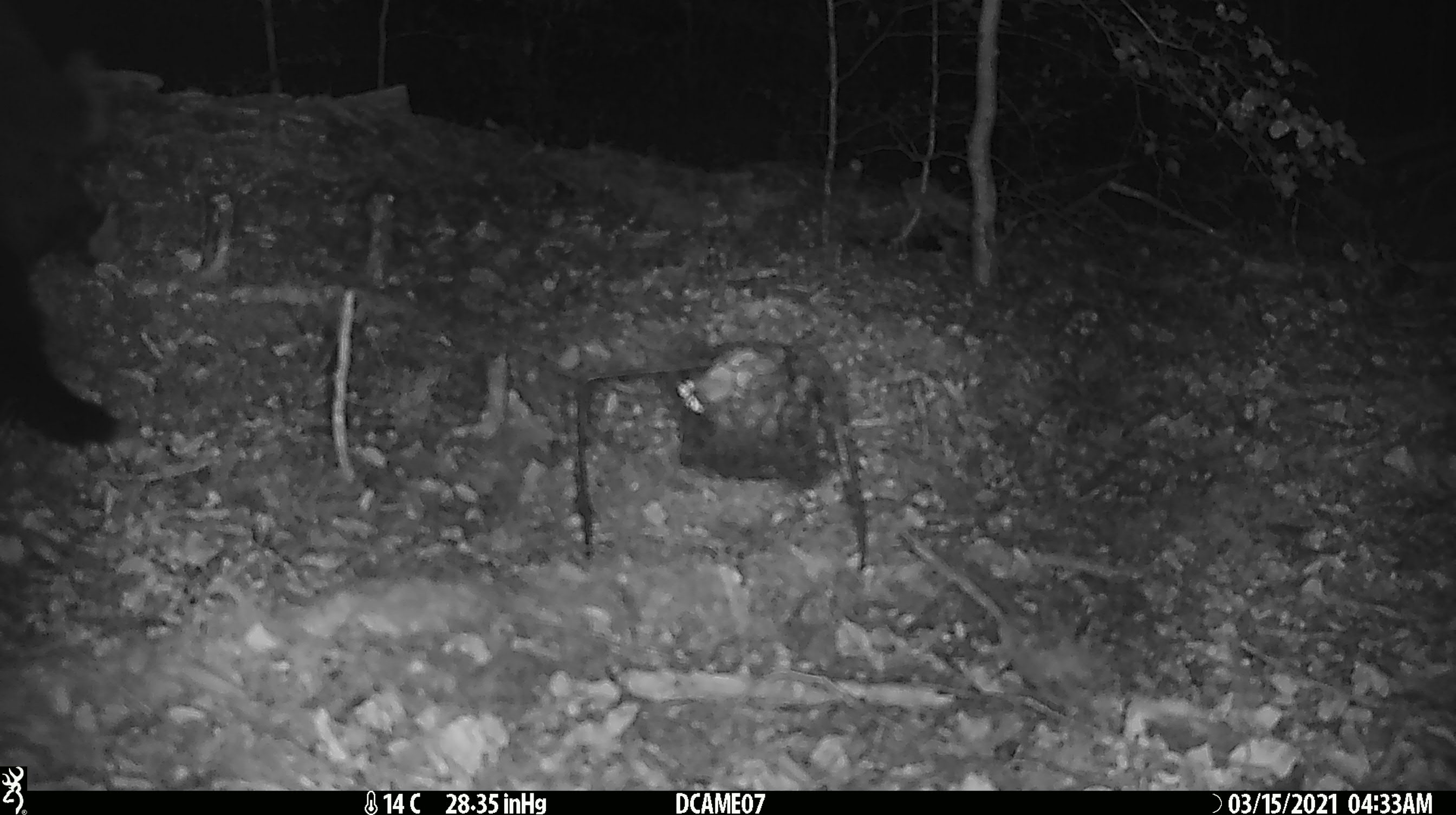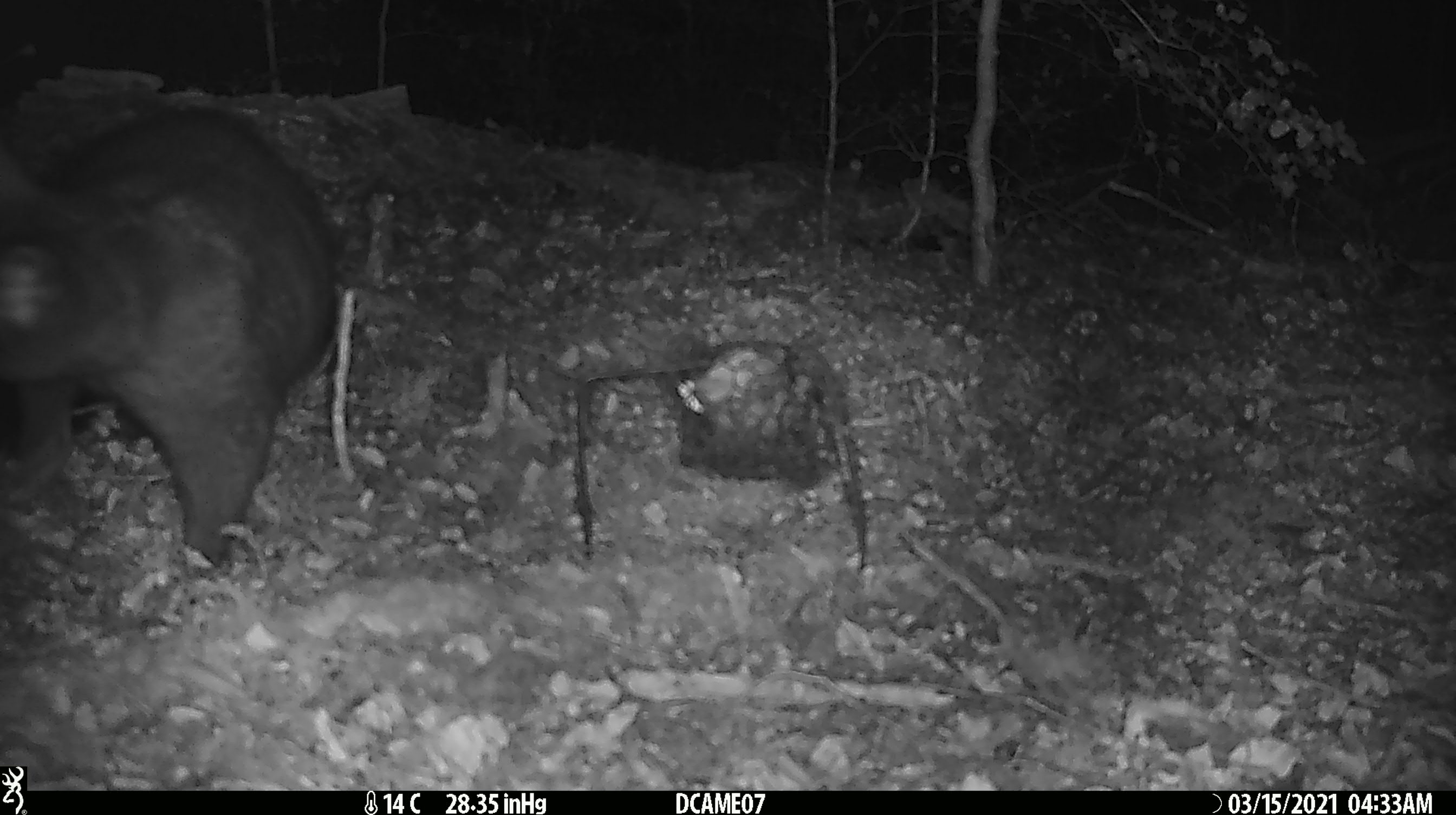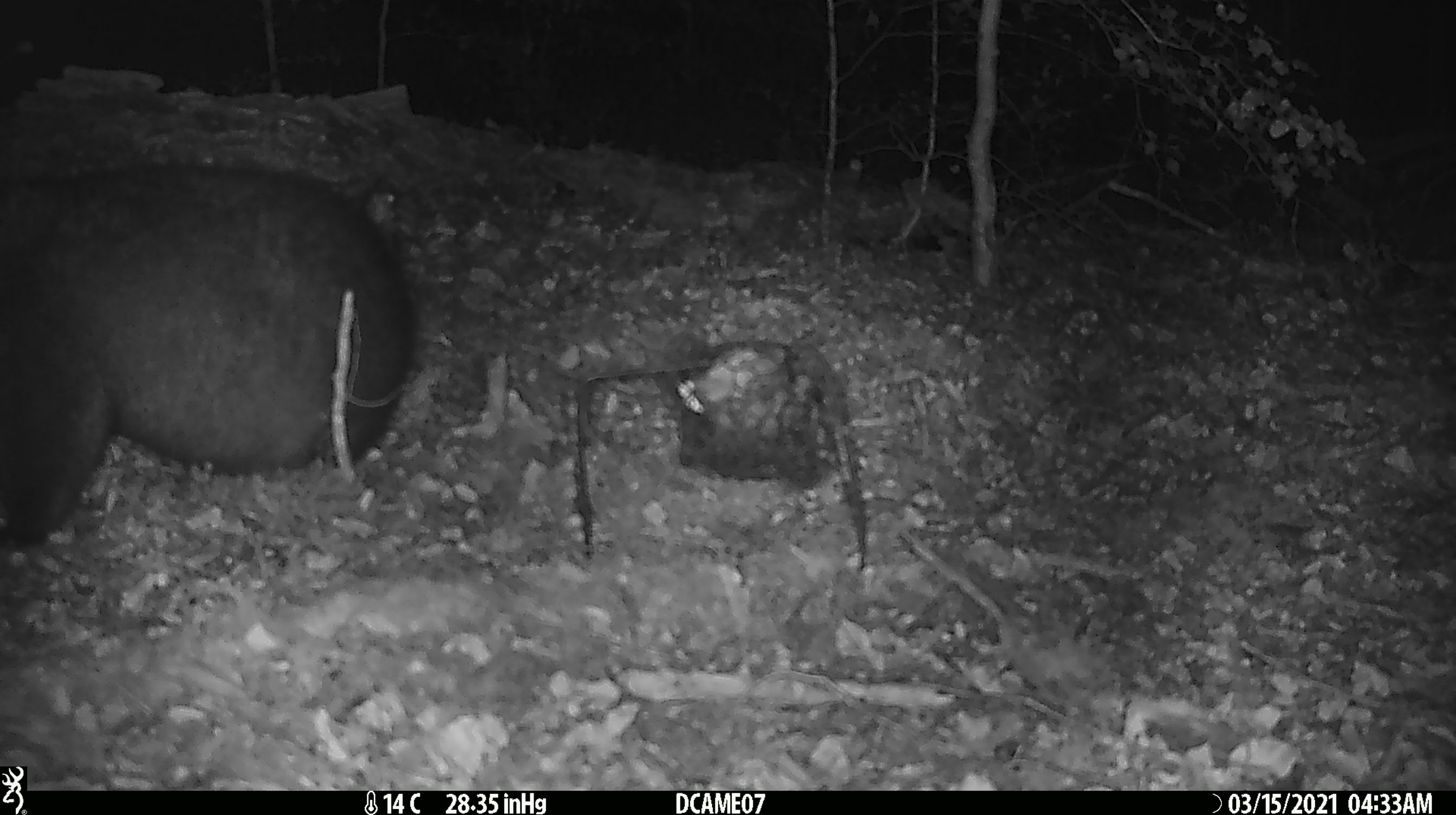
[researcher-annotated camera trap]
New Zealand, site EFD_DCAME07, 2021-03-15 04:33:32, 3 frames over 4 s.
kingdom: Animalia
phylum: Chordata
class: Mammalia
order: Diprotodontia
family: Phalangeridae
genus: Trichosurus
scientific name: Trichosurus vulpecula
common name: common brushtail possum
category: possum